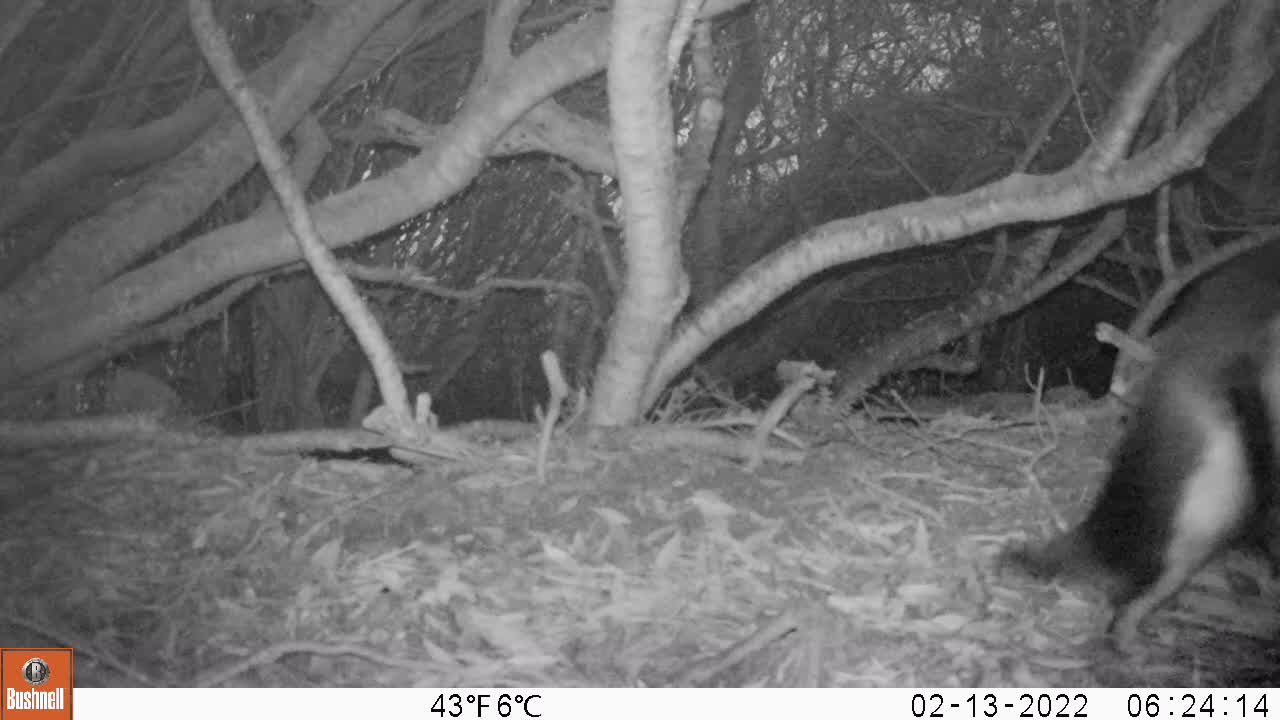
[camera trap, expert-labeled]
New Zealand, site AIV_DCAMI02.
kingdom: Animalia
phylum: Chordata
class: Aves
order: Sphenisciformes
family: Spheniscidae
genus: Megadyptes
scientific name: Megadyptes antipodes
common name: yellow-eyed penguin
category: yellow eyed penguin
Yellow eyed penguin (yellow-eyed penguin) (Megadyptes antipodes).